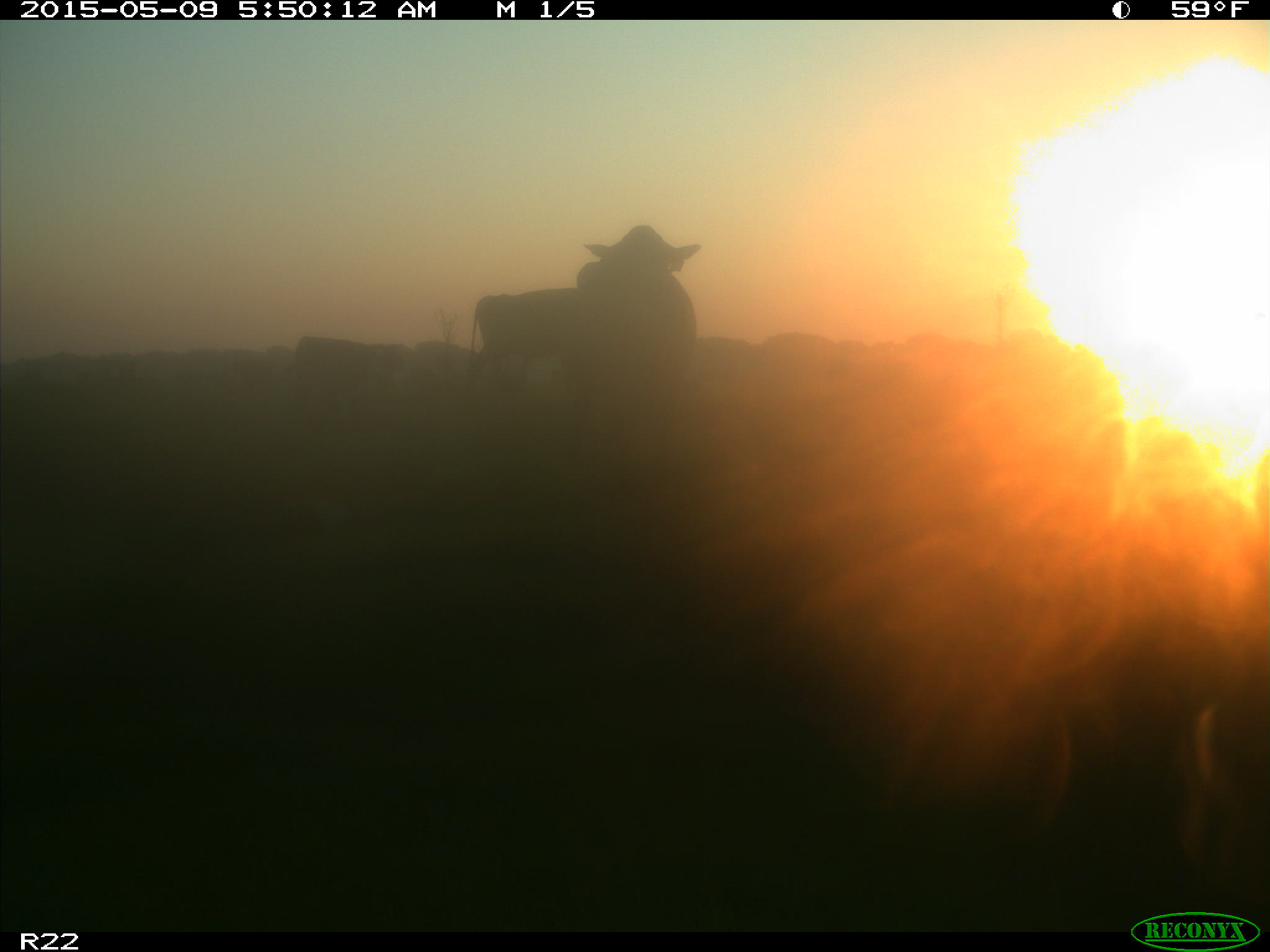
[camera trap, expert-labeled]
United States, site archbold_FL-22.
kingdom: Animalia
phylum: Chordata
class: Mammalia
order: Artiodactyla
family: Bovidae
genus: Bos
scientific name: Bos taurus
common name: domestic cow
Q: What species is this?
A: Bos taurus (domestic cow).